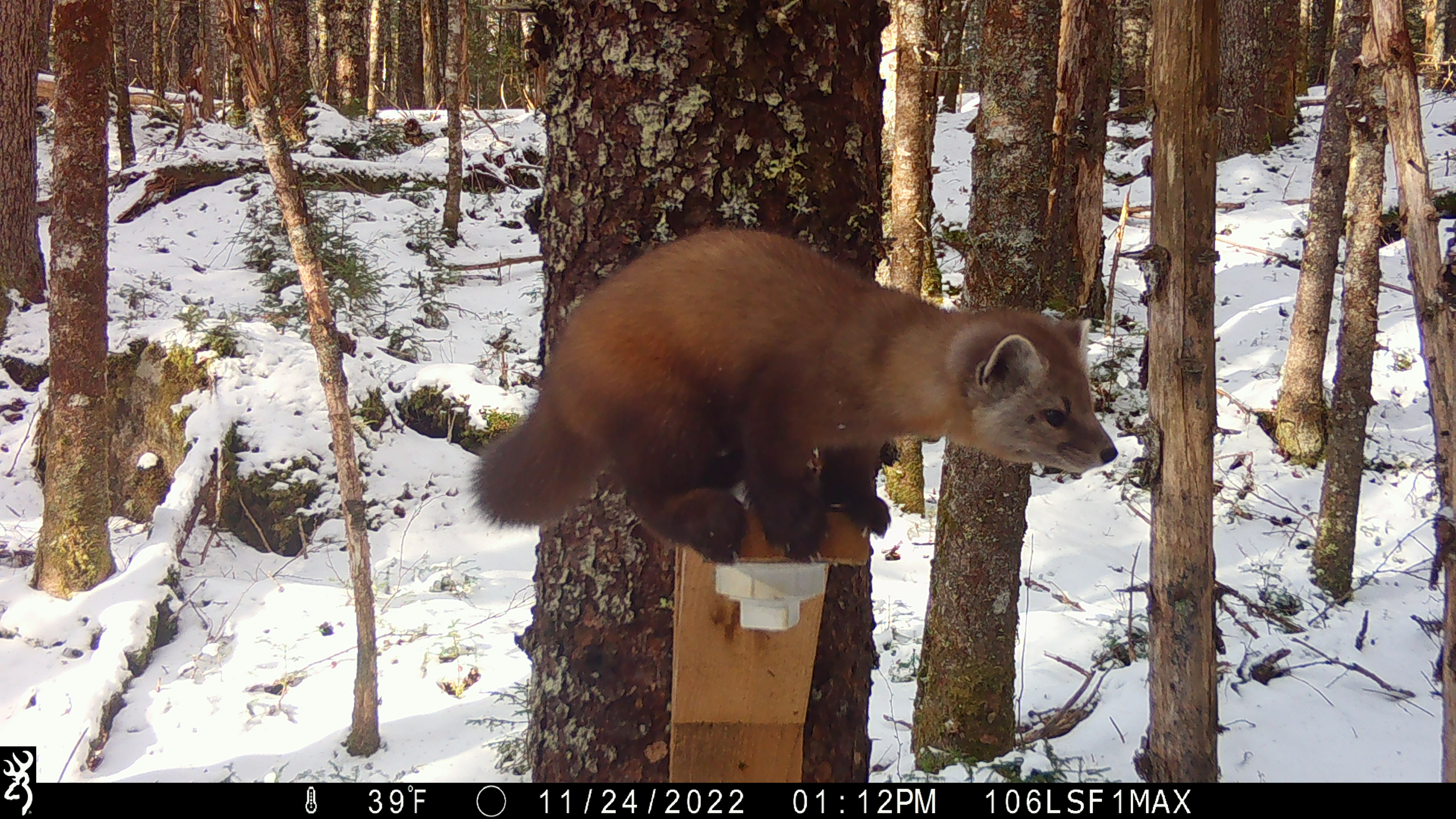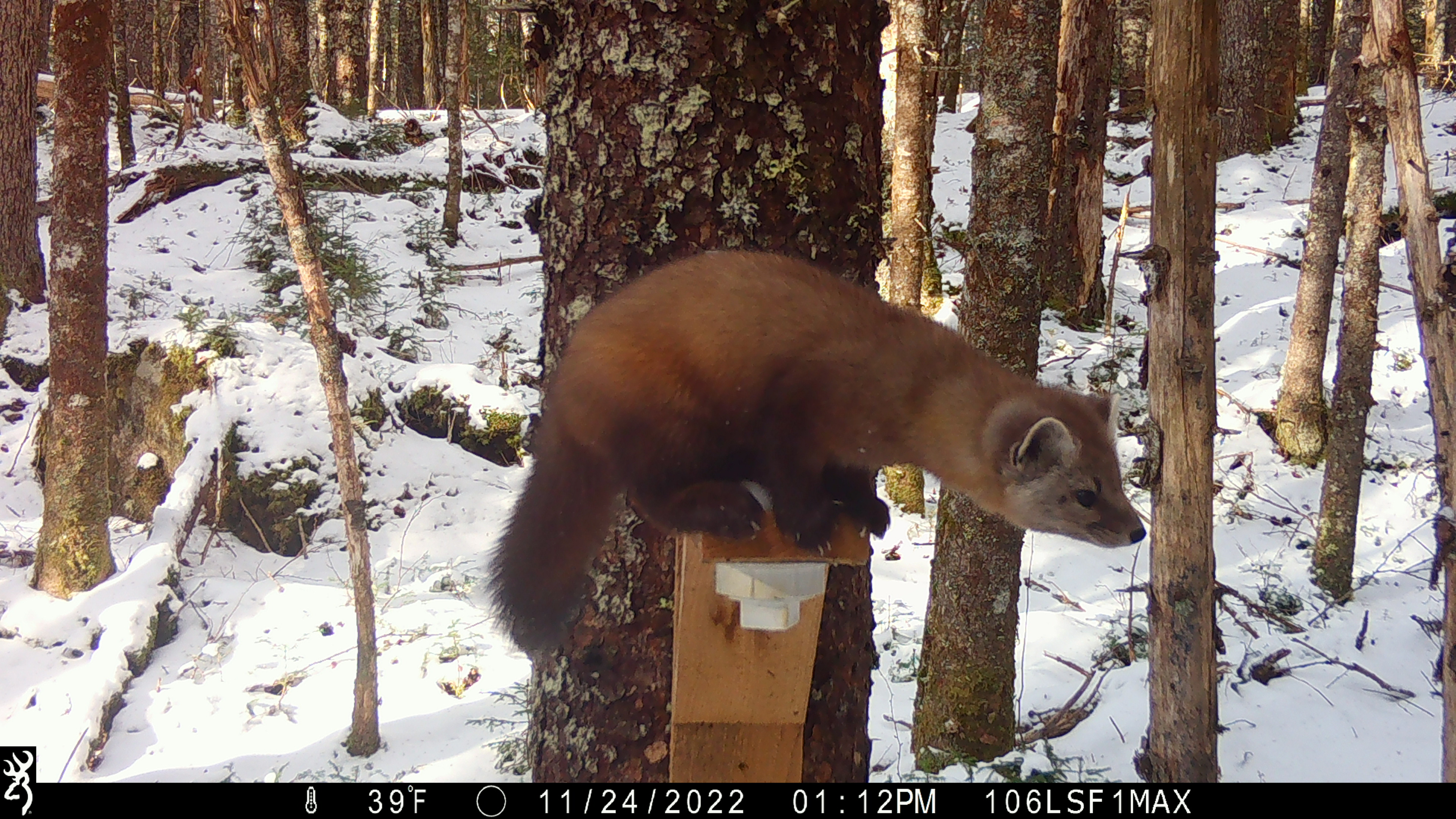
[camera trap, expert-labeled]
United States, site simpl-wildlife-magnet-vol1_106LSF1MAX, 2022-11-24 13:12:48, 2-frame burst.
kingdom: Animalia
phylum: Chordata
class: Mammalia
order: Carnivora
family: Mustelidae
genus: Martes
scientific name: Martes americana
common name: american marten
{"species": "american marten (Martes americana)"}